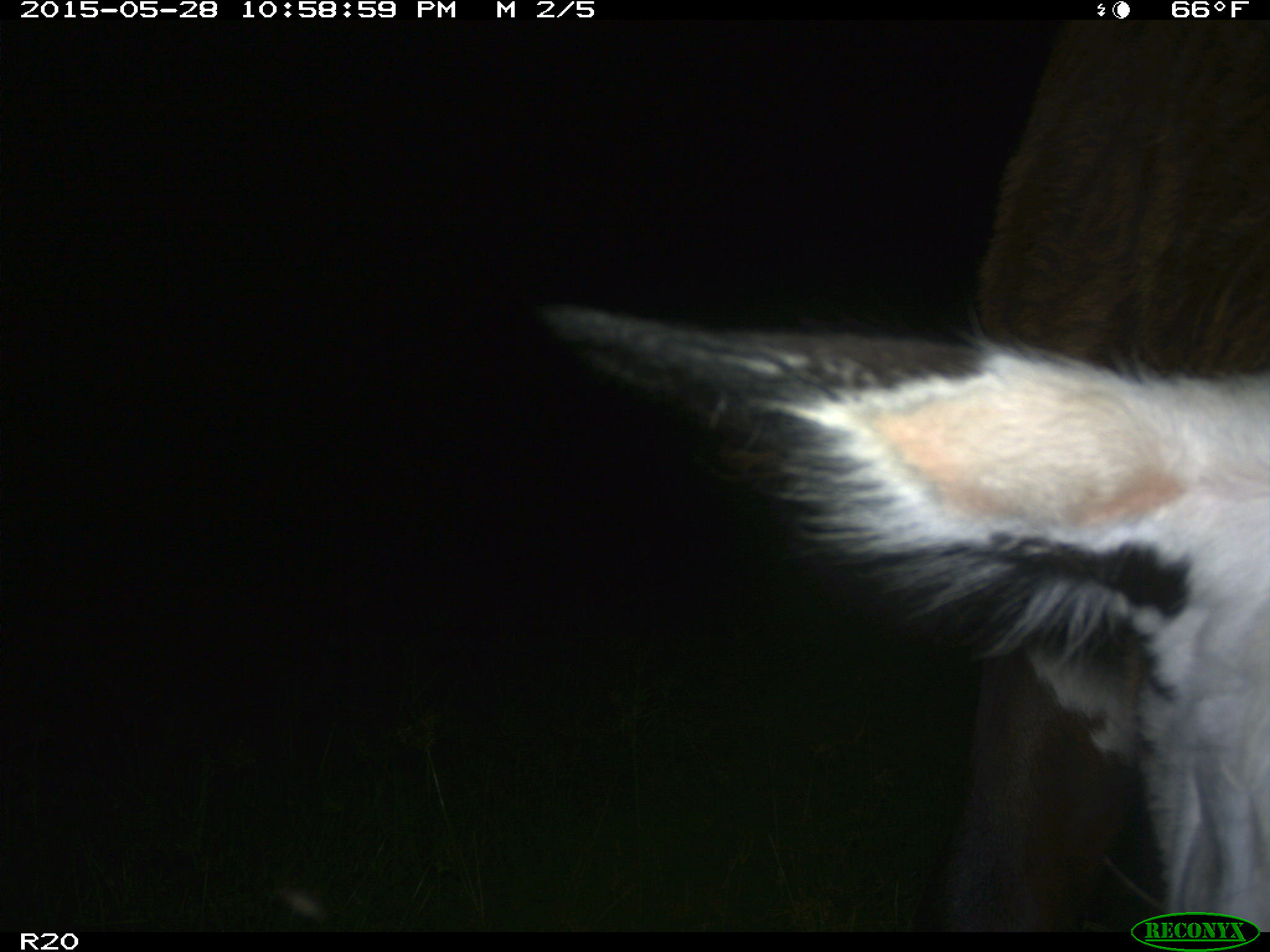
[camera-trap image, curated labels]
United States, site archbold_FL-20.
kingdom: Animalia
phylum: Chordata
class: Mammalia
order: Artiodactyla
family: Bovidae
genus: Bos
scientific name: Bos taurus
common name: domestic cow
Bos taurus (domestic cow).